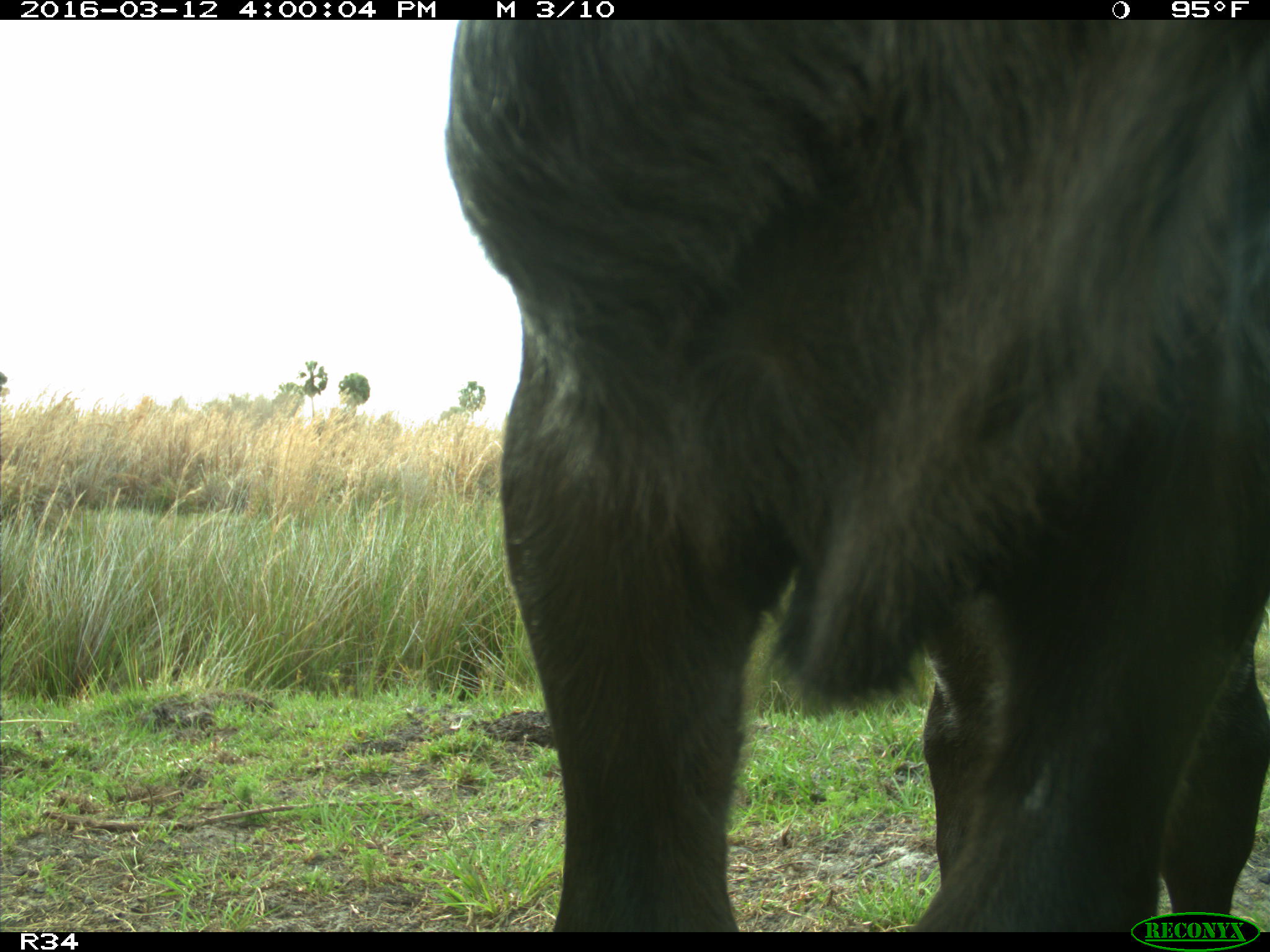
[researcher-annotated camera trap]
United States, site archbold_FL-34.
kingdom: Animalia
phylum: Chordata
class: Mammalia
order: Artiodactyla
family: Bovidae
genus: Bos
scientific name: Bos taurus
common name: domestic cow